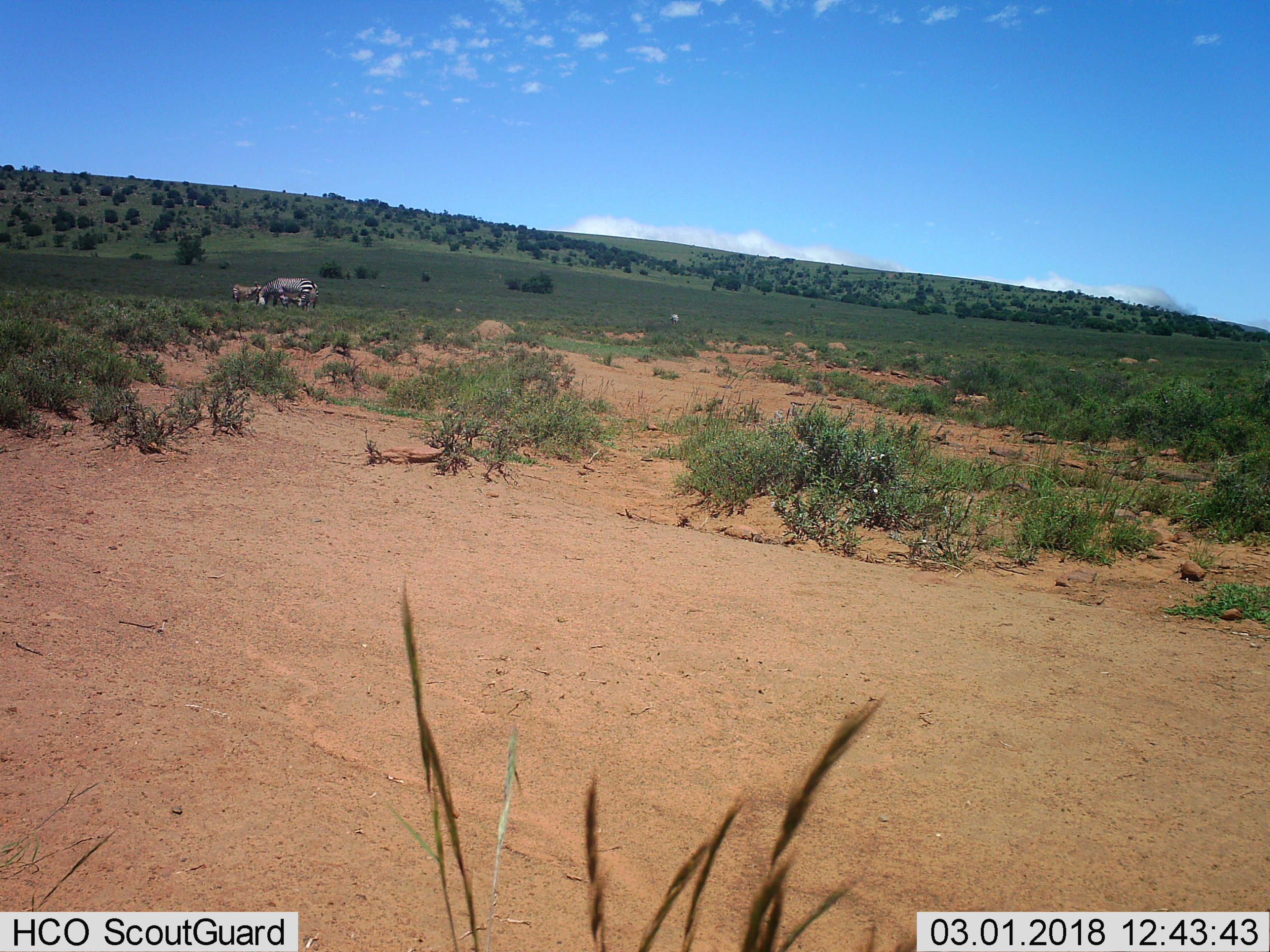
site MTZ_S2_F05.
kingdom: Animalia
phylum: Chordata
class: Mammalia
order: Perissodactyla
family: Equidae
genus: Equus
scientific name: Equus zebra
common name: mountain zebra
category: zebramountain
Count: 4.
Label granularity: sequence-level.